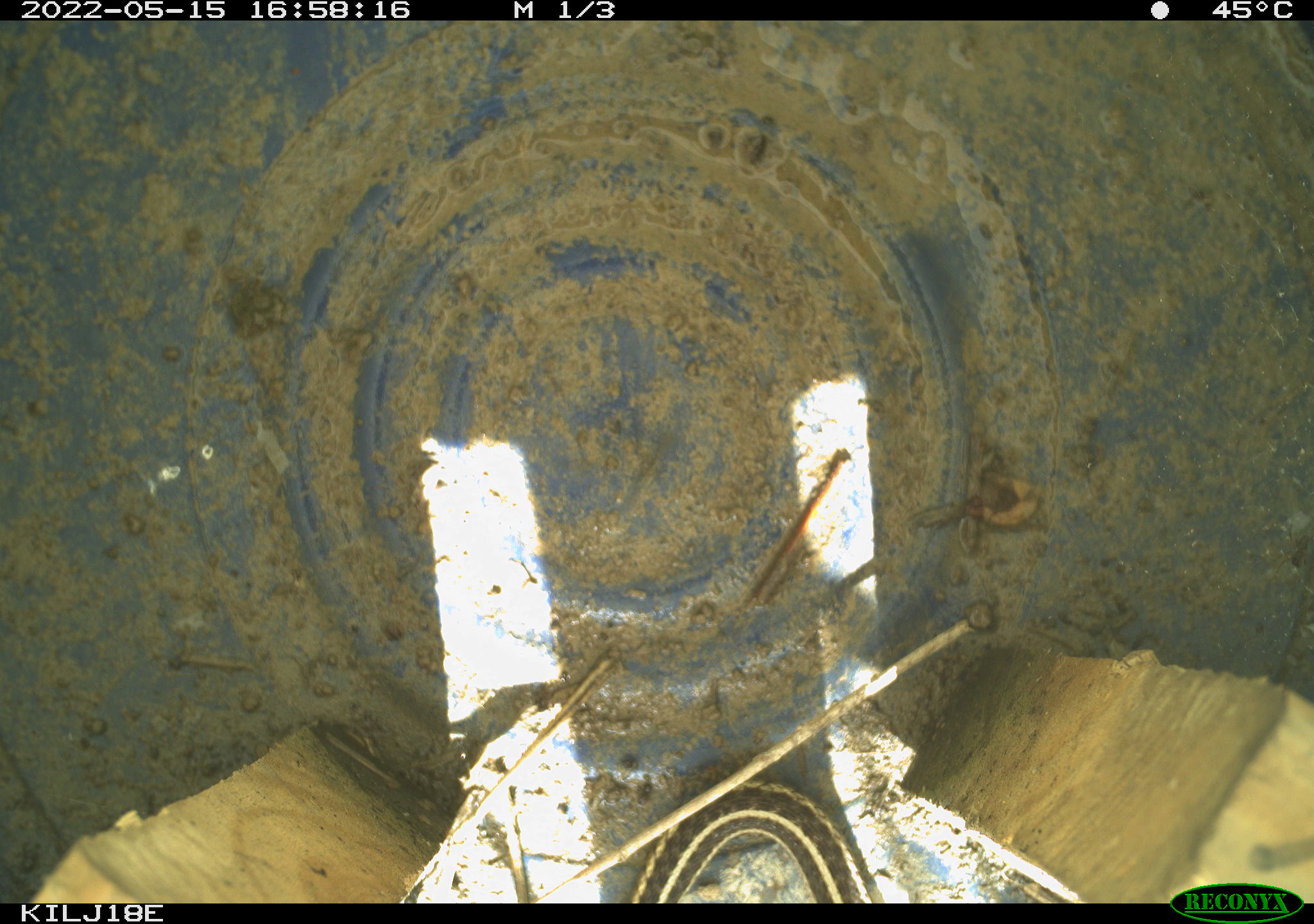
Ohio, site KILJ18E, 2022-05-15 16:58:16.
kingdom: Animalia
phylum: Chordata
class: Reptilia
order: Squamata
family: Colubridae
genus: Thamnophis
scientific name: Thamnophis sirtalis sirtalis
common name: eastern gartersnake